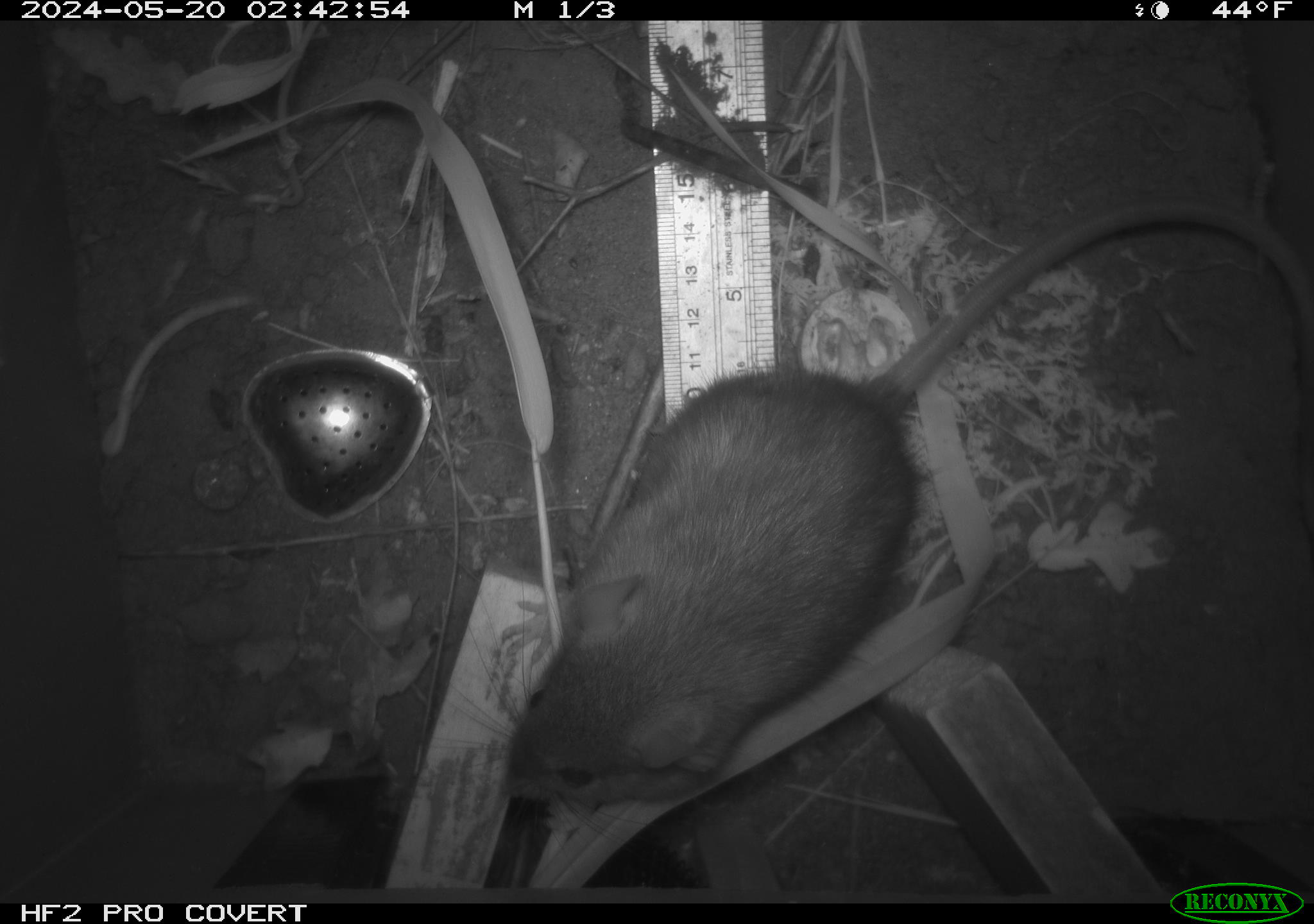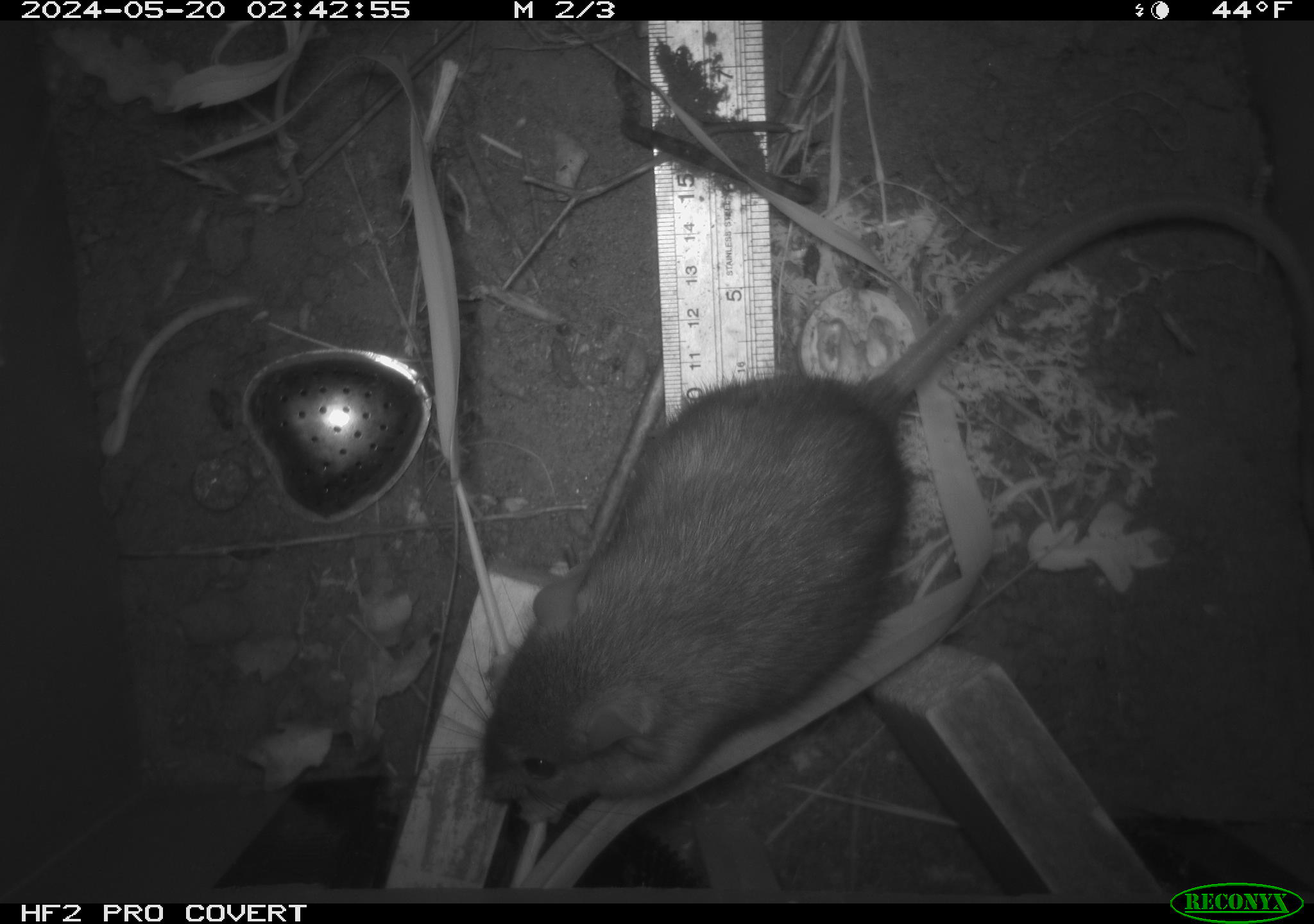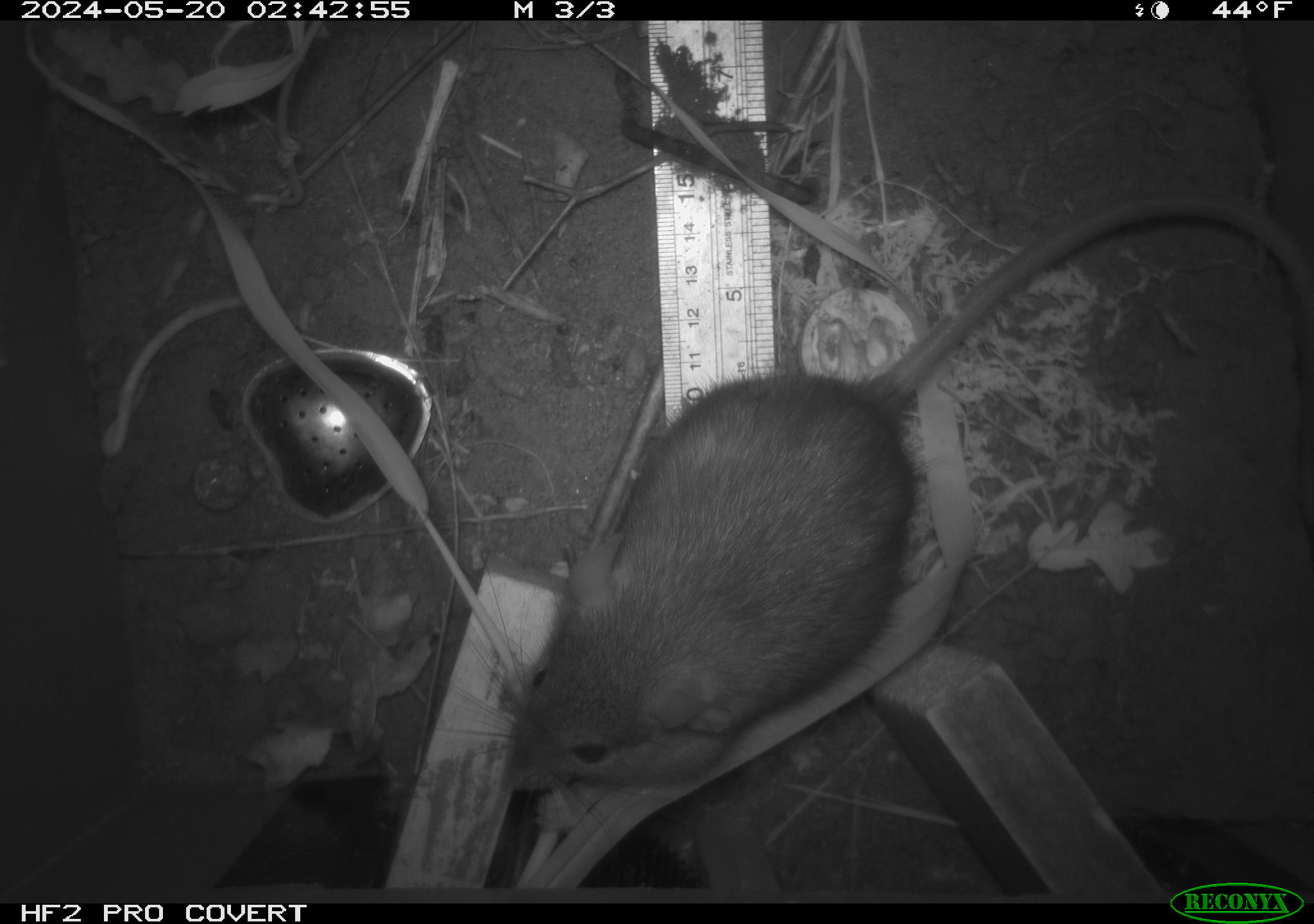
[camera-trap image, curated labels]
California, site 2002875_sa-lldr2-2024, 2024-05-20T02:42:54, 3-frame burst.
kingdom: Animalia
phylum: Chordata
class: Mammalia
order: Rodentia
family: Muridae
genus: Rattus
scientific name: Rattus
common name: rat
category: rattus species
Rattus species (rat) (Rattus).